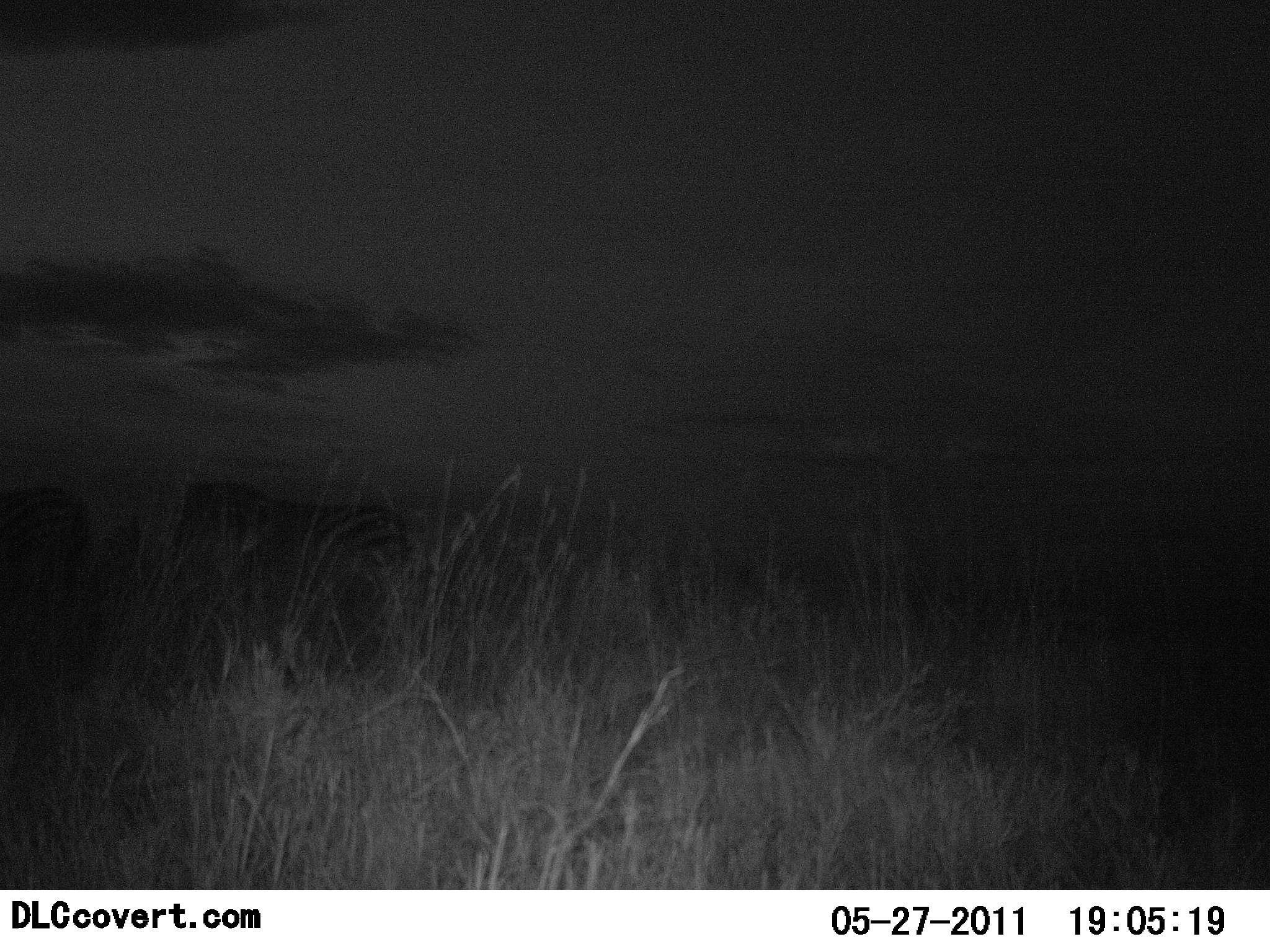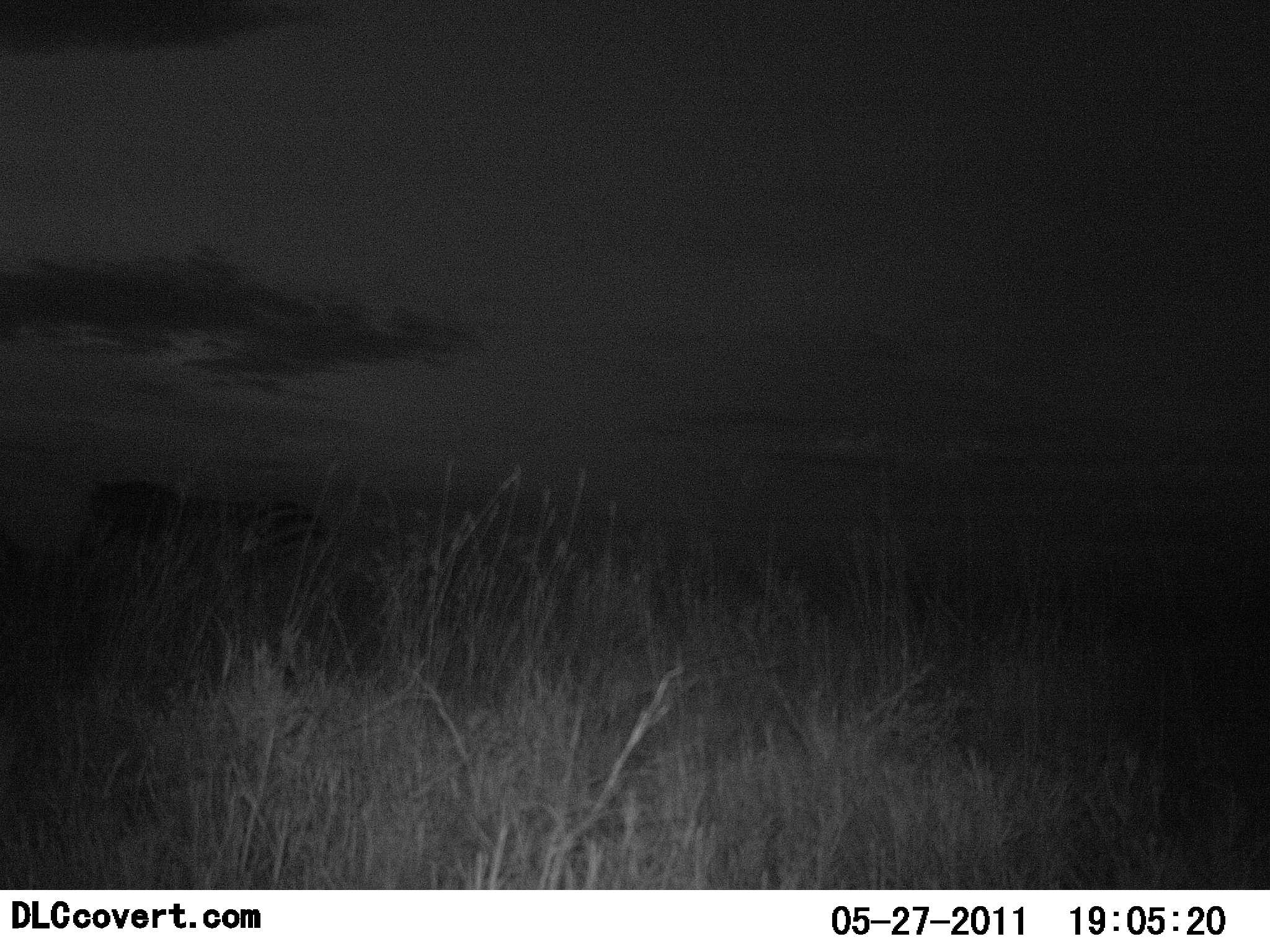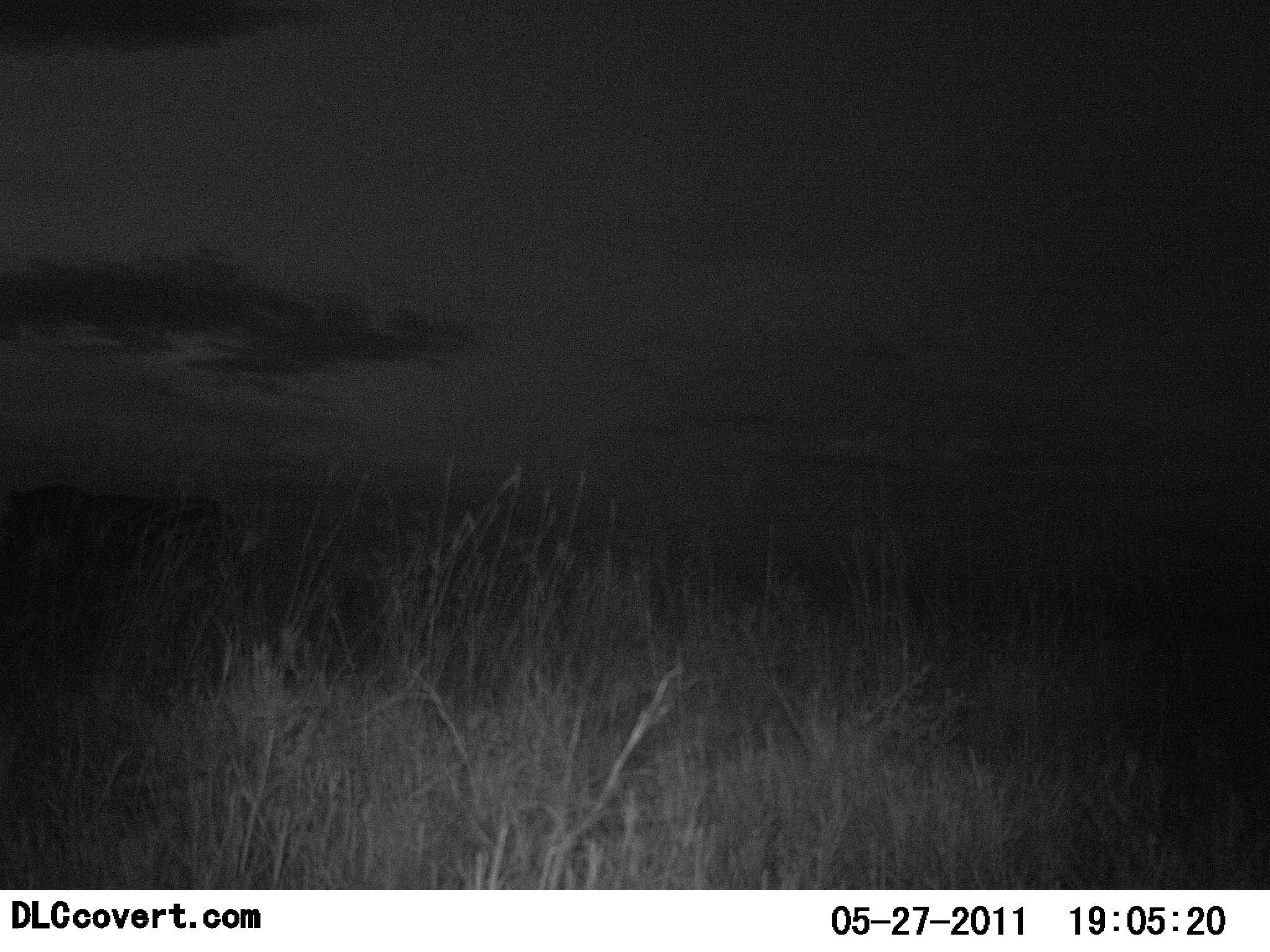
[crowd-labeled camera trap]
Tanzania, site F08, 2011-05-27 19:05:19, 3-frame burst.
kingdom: Animalia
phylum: Chordata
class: Mammalia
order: Perissodactyla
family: Equidae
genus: Equus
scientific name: Equus quagga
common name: plains zebra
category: zebra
Zebra (plains zebra) (Equus quagga), count 2. Behavior (volunteer vote fractions): standing 0%, resting 0%, moving 100%, interacting 0%. Young present (vote fraction): 0%. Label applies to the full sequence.